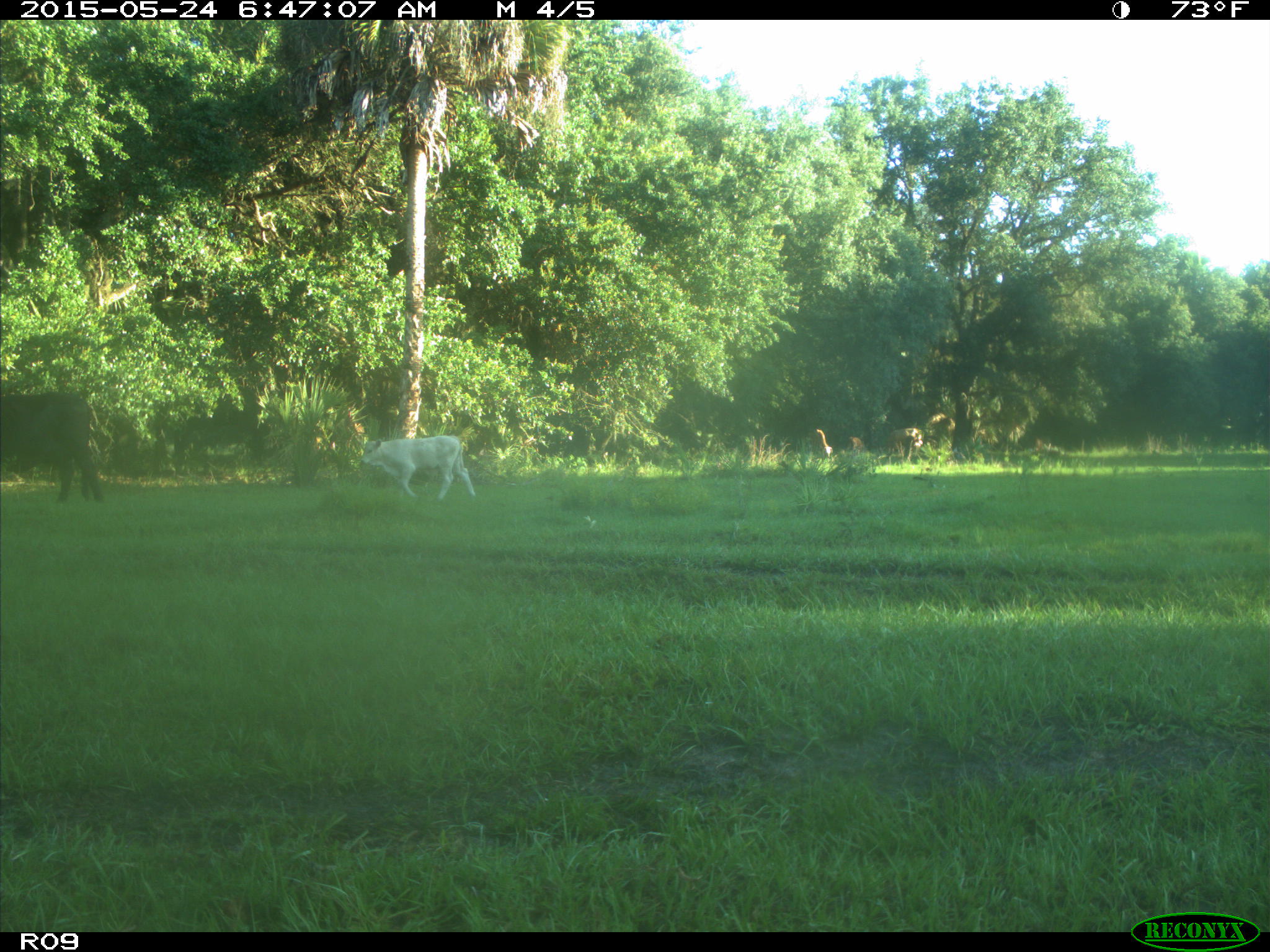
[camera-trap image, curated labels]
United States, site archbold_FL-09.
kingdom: Animalia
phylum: Chordata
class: Mammalia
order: Artiodactyla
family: Bovidae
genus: Bos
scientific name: Bos taurus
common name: domestic cow